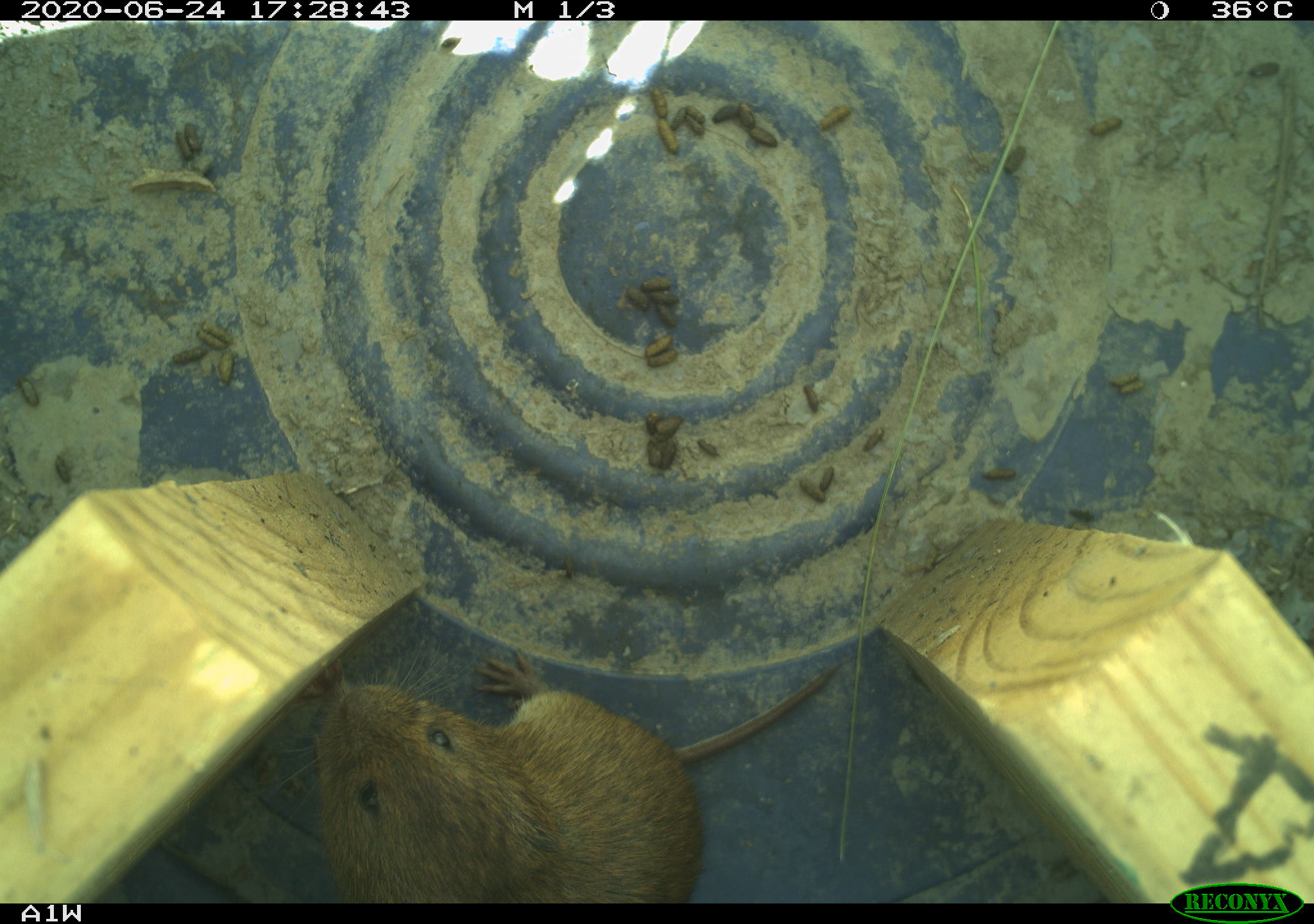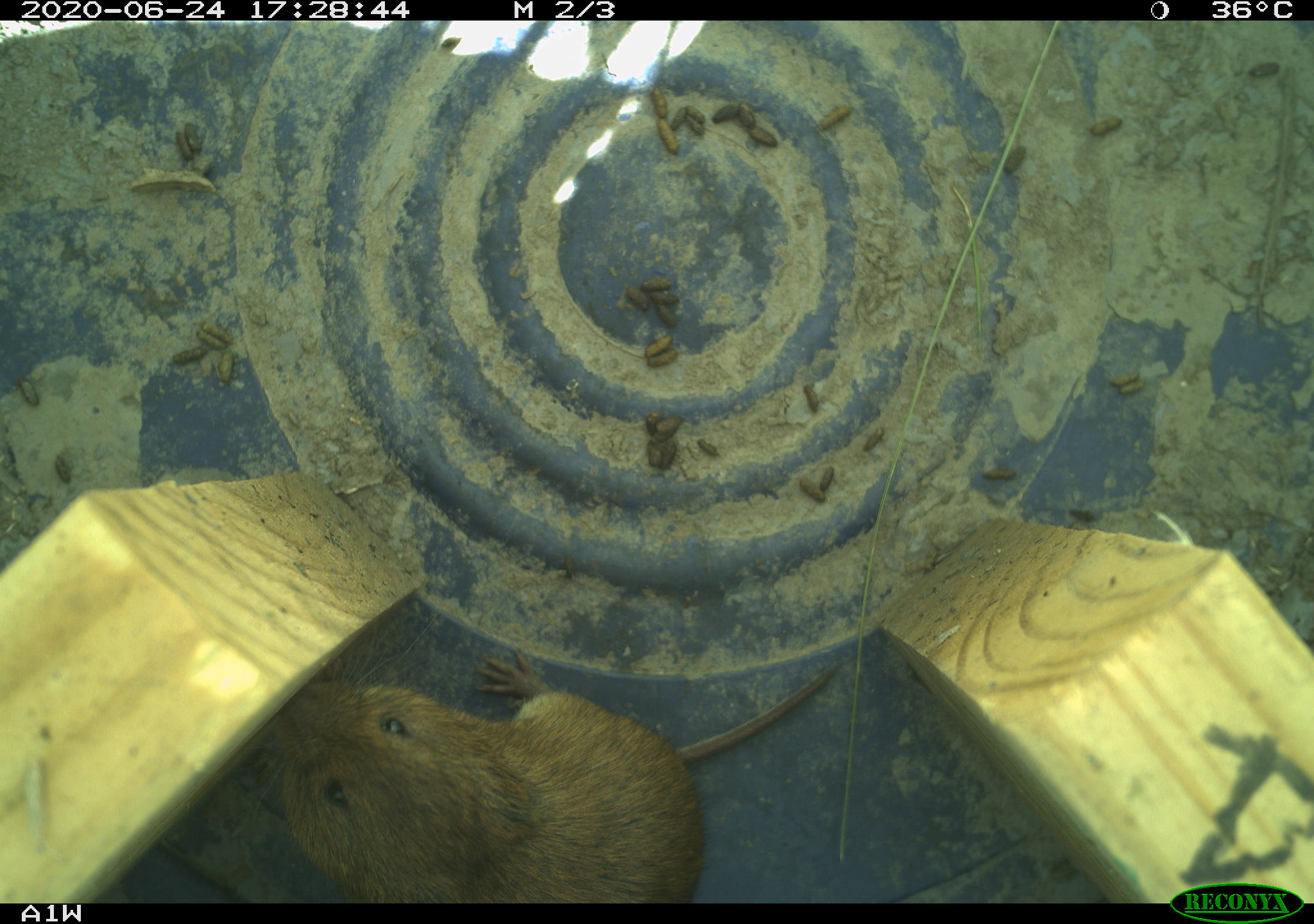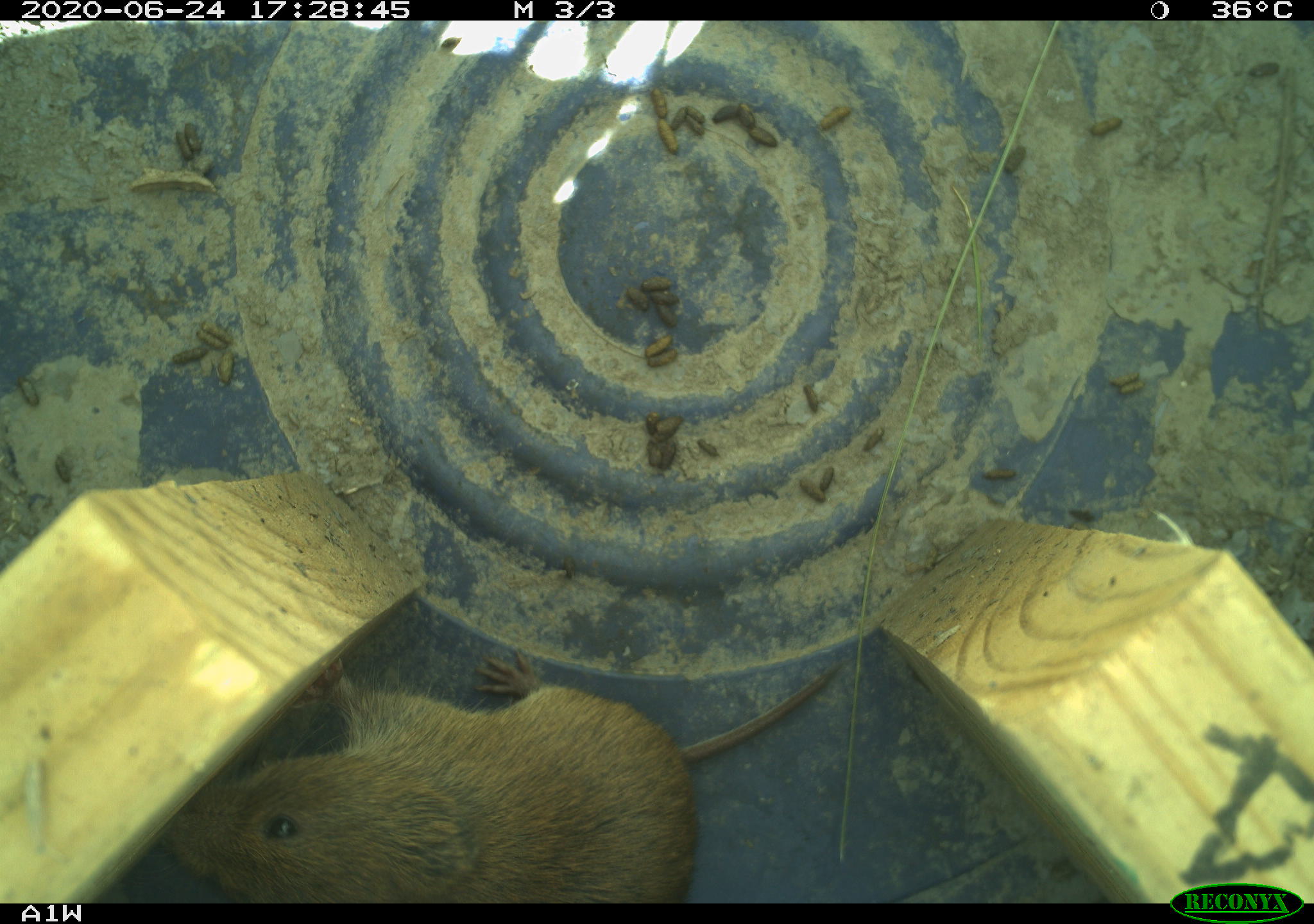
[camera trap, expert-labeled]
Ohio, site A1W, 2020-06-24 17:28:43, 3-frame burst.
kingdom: Animalia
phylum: Chordata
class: Mammalia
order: Rodentia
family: Cricetidae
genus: Microtus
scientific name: Microtus pennsylvanicus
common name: meadow vole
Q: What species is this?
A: Meadow vole (Microtus pennsylvanicus).